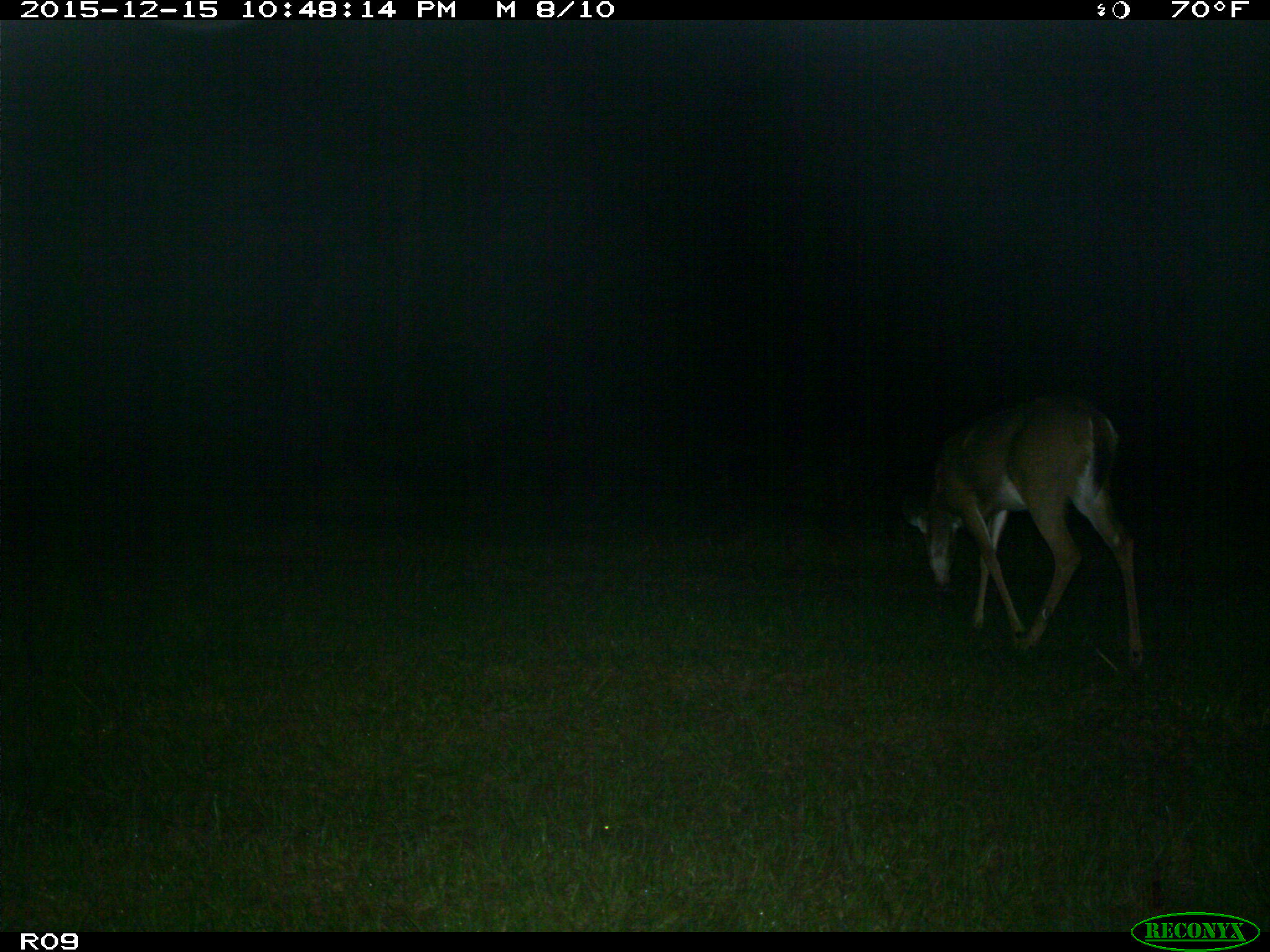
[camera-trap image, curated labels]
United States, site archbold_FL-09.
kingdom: Animalia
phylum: Chordata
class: Mammalia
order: Artiodactyla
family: Cervidae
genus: Odocoileus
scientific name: Odocoileus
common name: deer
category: unidentified deer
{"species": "unidentified deer (deer) (Odocoileus)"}